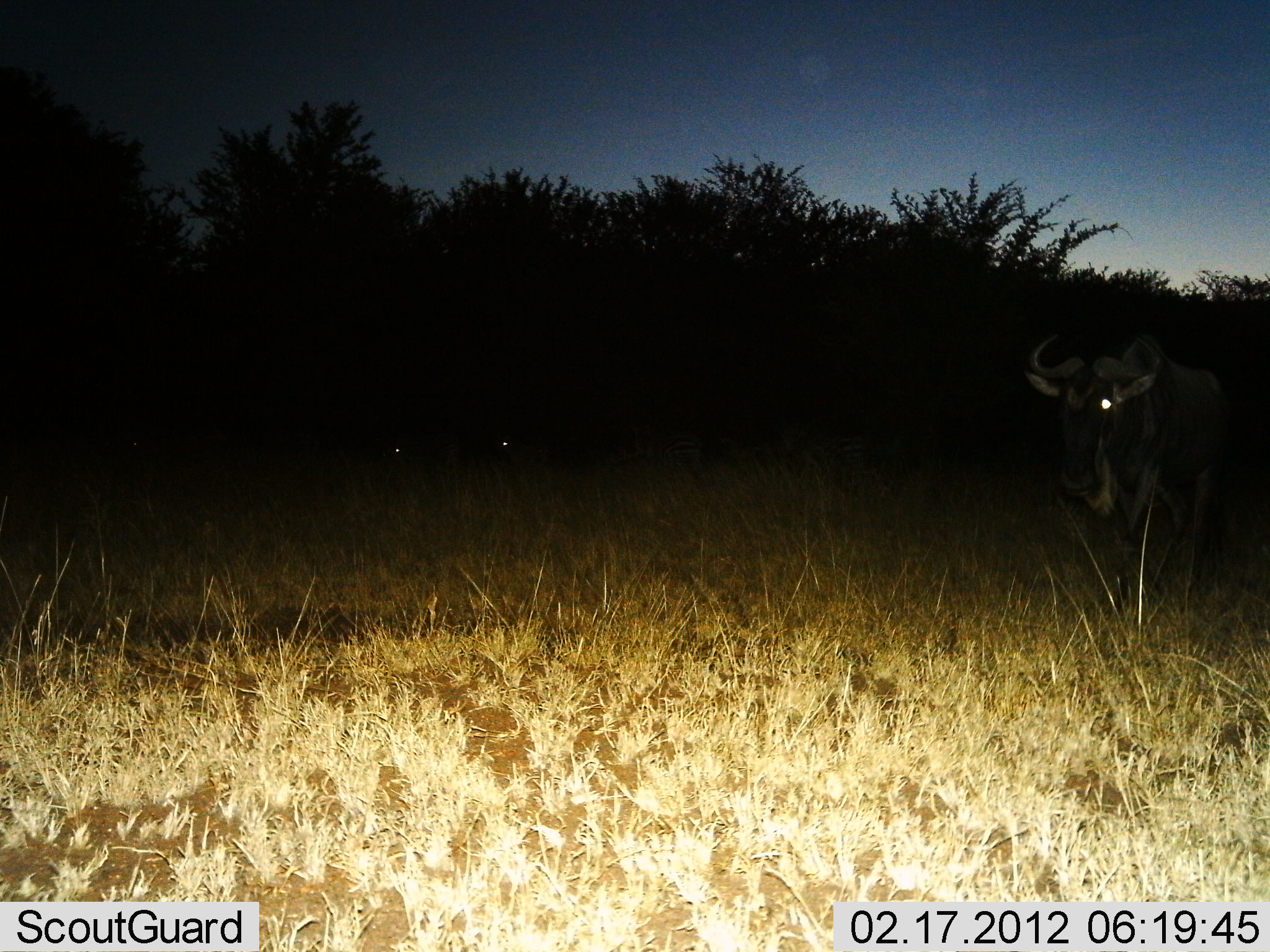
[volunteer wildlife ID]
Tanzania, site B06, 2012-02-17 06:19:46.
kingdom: Animalia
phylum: Chordata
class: Mammalia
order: Artiodactyla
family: Bovidae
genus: Connochaetes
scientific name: Connochaetes taurinus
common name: blue wildebeest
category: wildebeest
Wildebeest (blue wildebeest) (Connochaetes taurinus), count 1. Behavior (volunteer vote fractions): standing 50%, resting 0%, moving 57%, interacting 0%. Young present (vote fraction): 0%. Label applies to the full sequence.